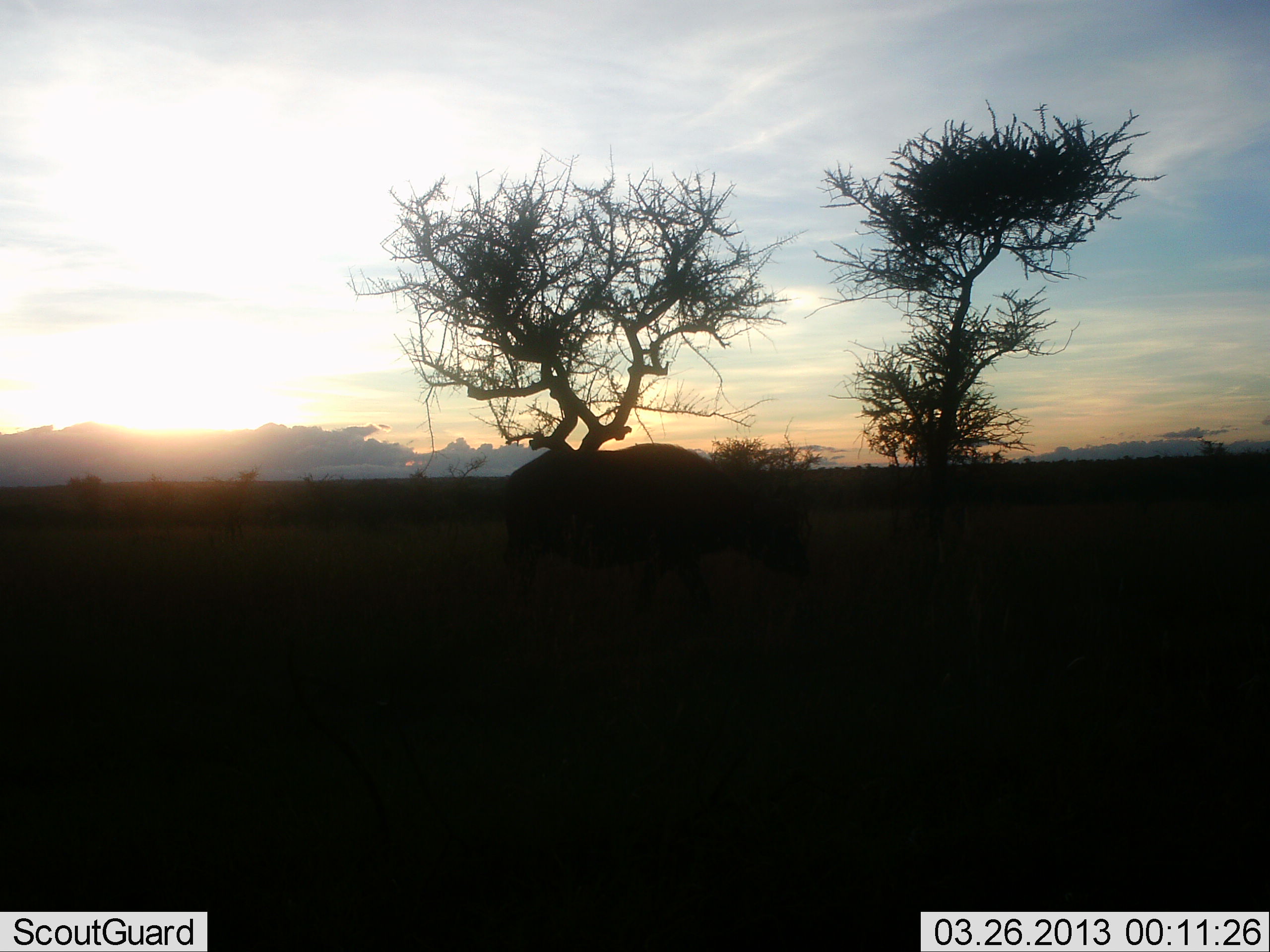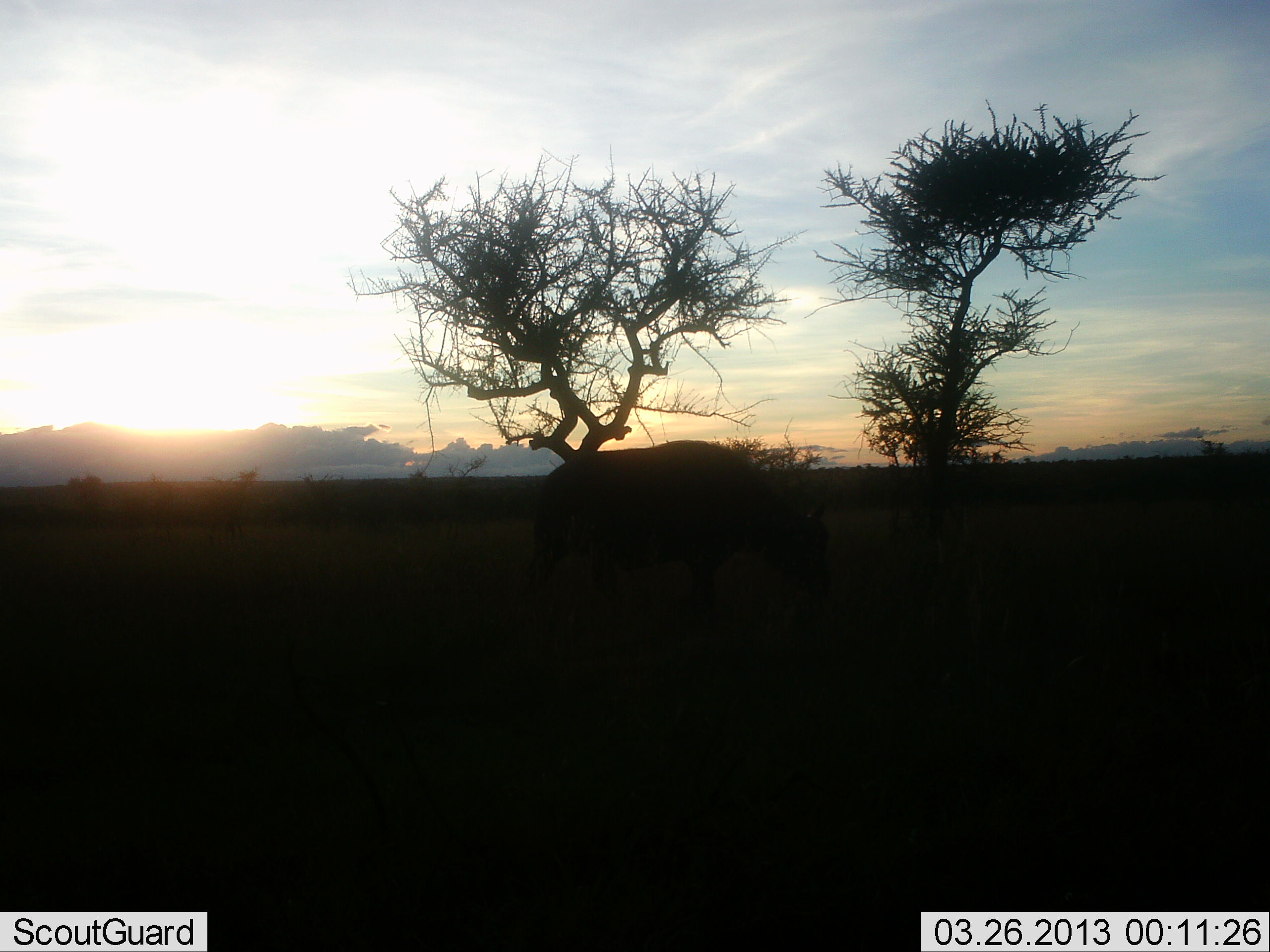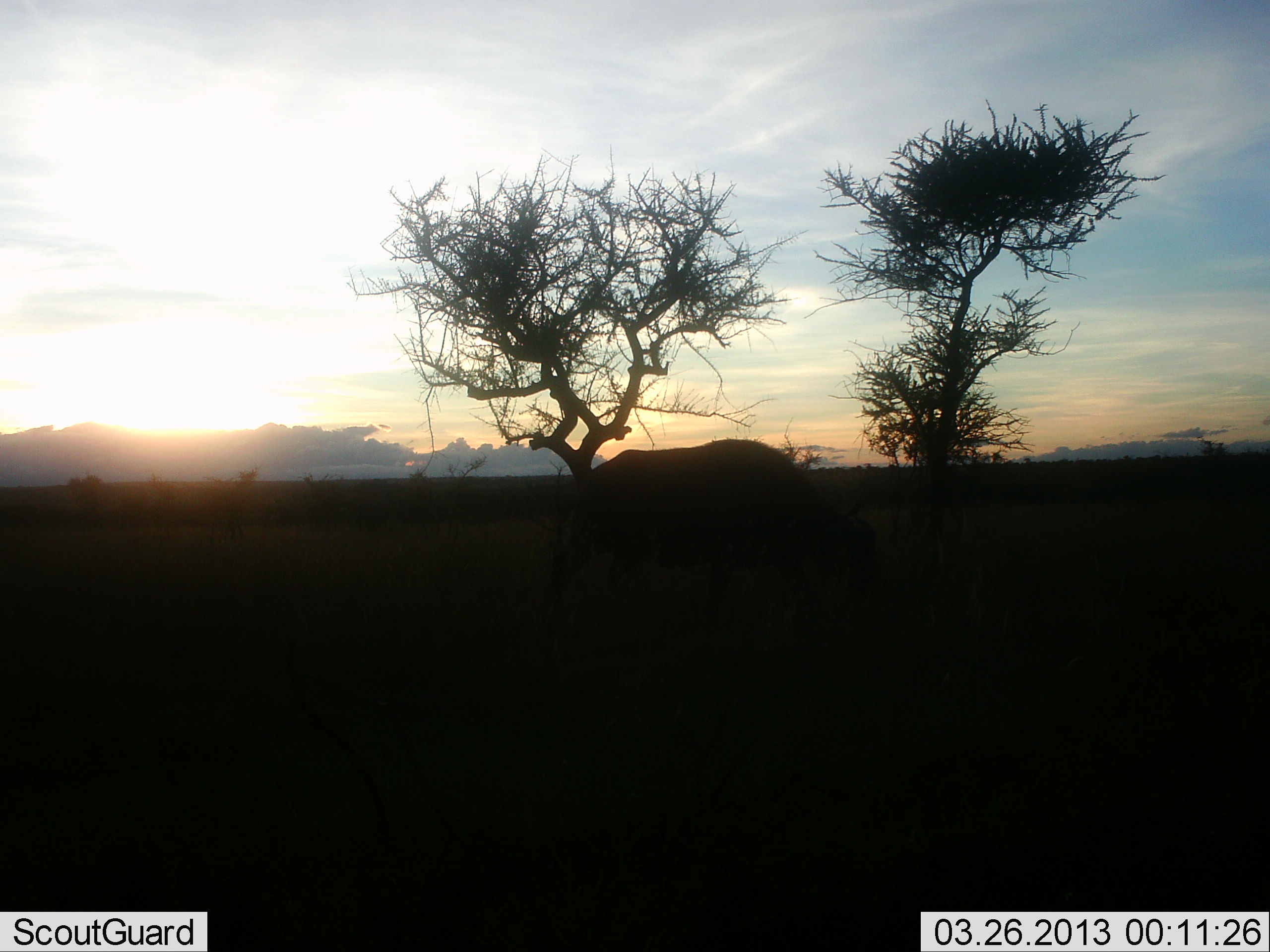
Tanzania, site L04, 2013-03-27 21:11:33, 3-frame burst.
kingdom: Animalia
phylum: Chordata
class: Mammalia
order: Artiodactyla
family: Bovidae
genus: Syncerus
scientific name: Syncerus caffer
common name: cape buffalo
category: buffalo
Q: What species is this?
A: Buffalo (cape buffalo) (Syncerus caffer).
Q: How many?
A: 1.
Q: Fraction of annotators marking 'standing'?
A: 0%.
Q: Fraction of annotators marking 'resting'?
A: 0%.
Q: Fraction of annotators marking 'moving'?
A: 67%.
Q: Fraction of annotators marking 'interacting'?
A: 0%.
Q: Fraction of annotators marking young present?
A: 0%.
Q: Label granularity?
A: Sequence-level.